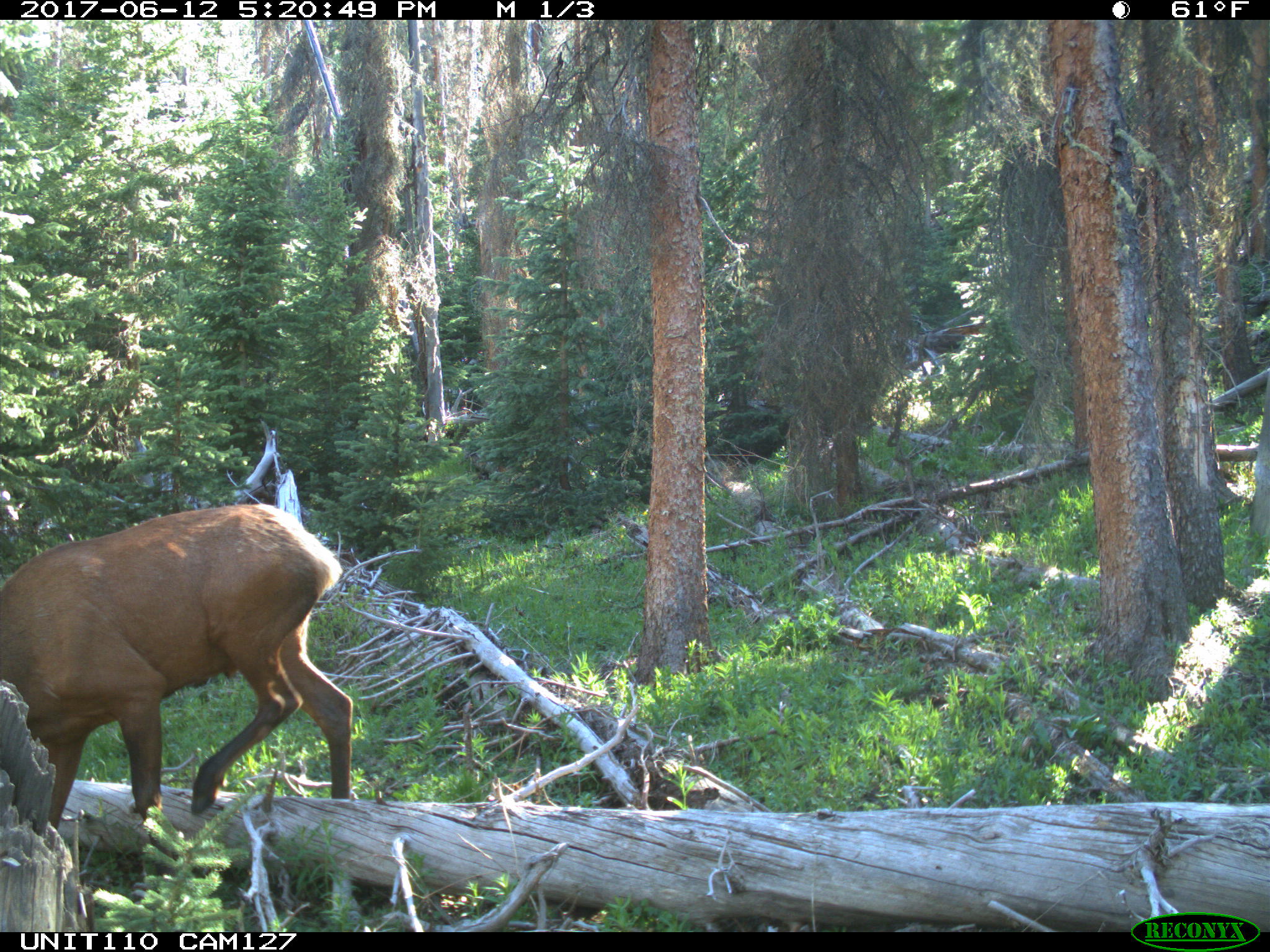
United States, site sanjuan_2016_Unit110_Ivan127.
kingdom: Animalia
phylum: Chordata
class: Mammalia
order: Artiodactyla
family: Cervidae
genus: Cervus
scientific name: Cervus elaphus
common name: red deer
Cervus elaphus (red deer).